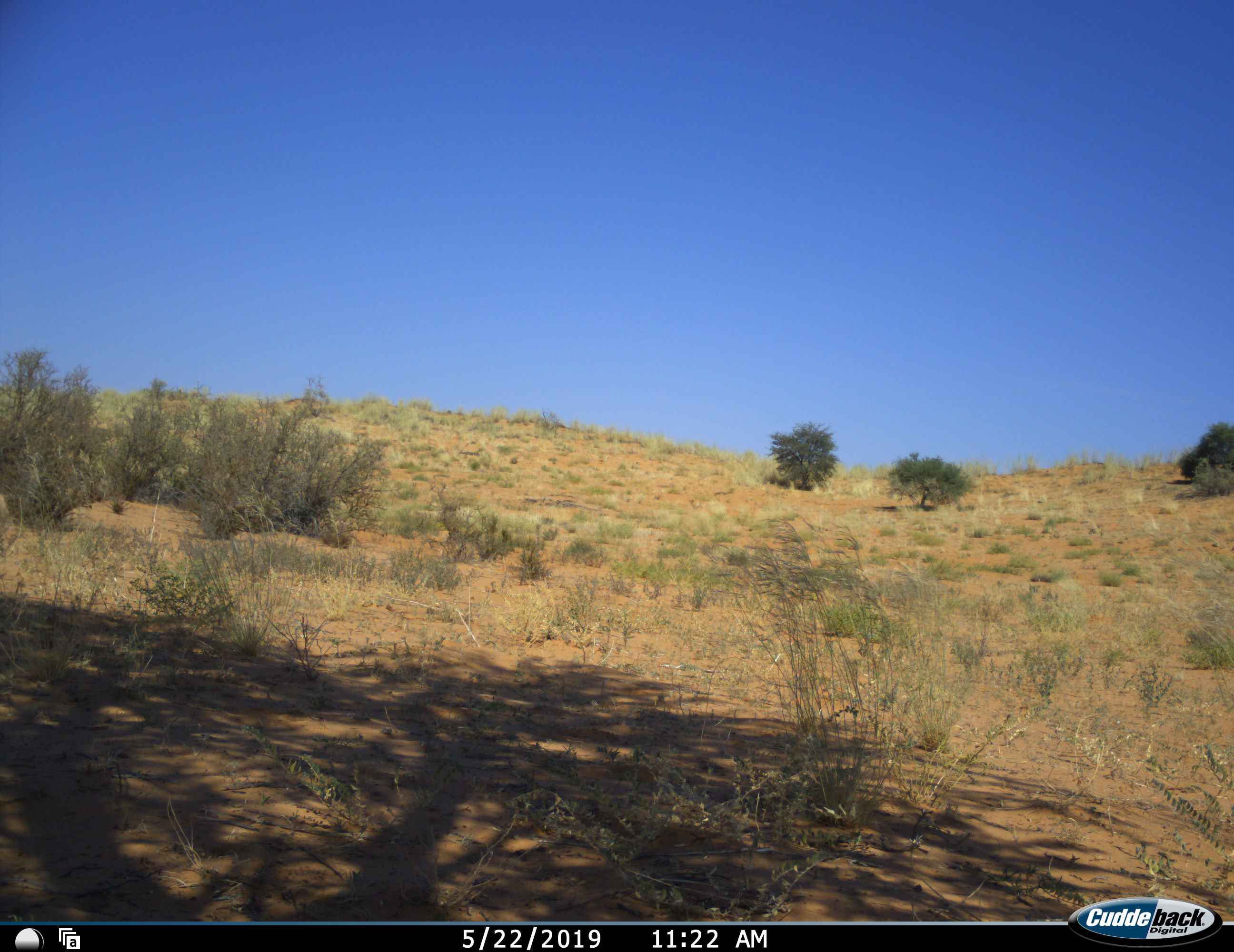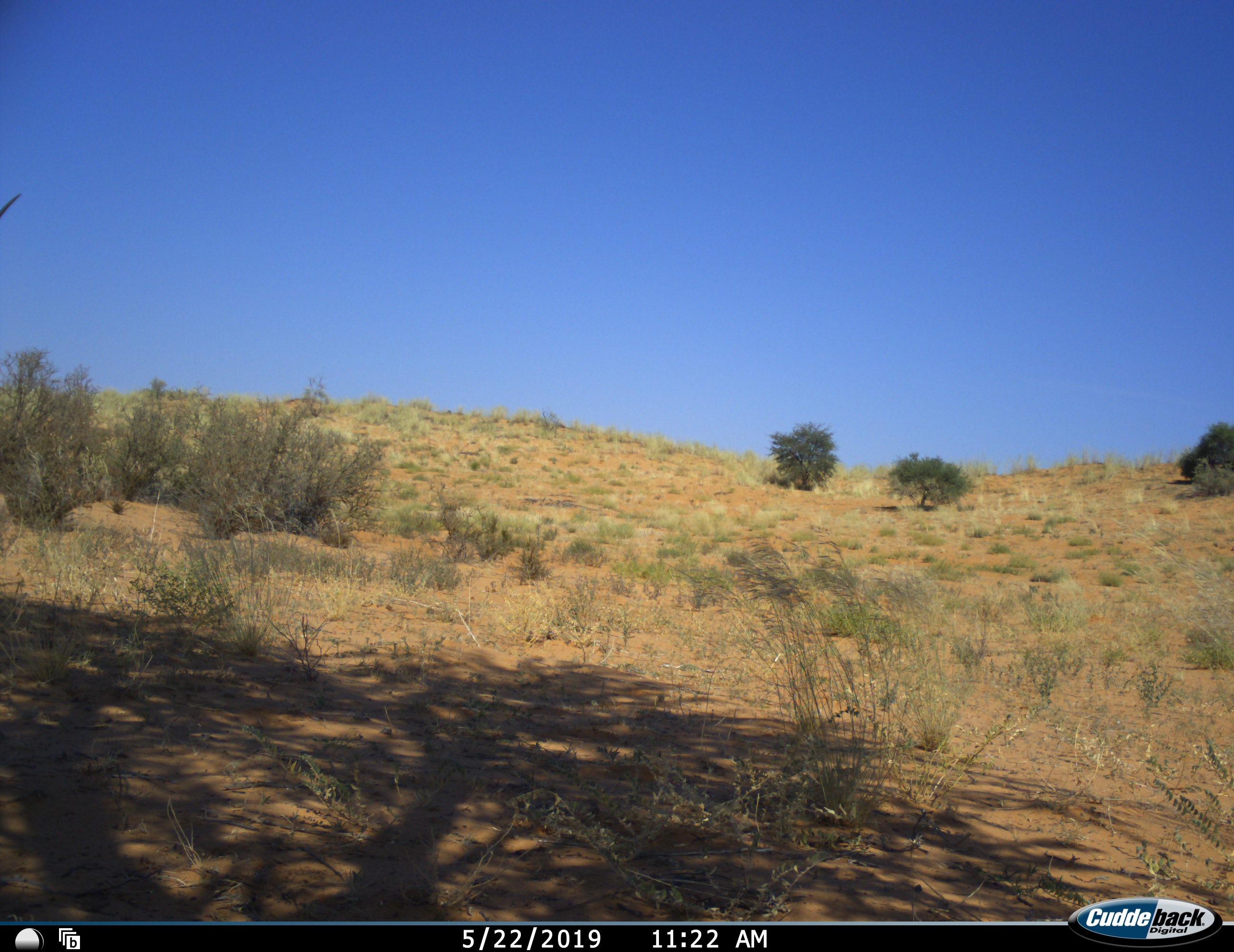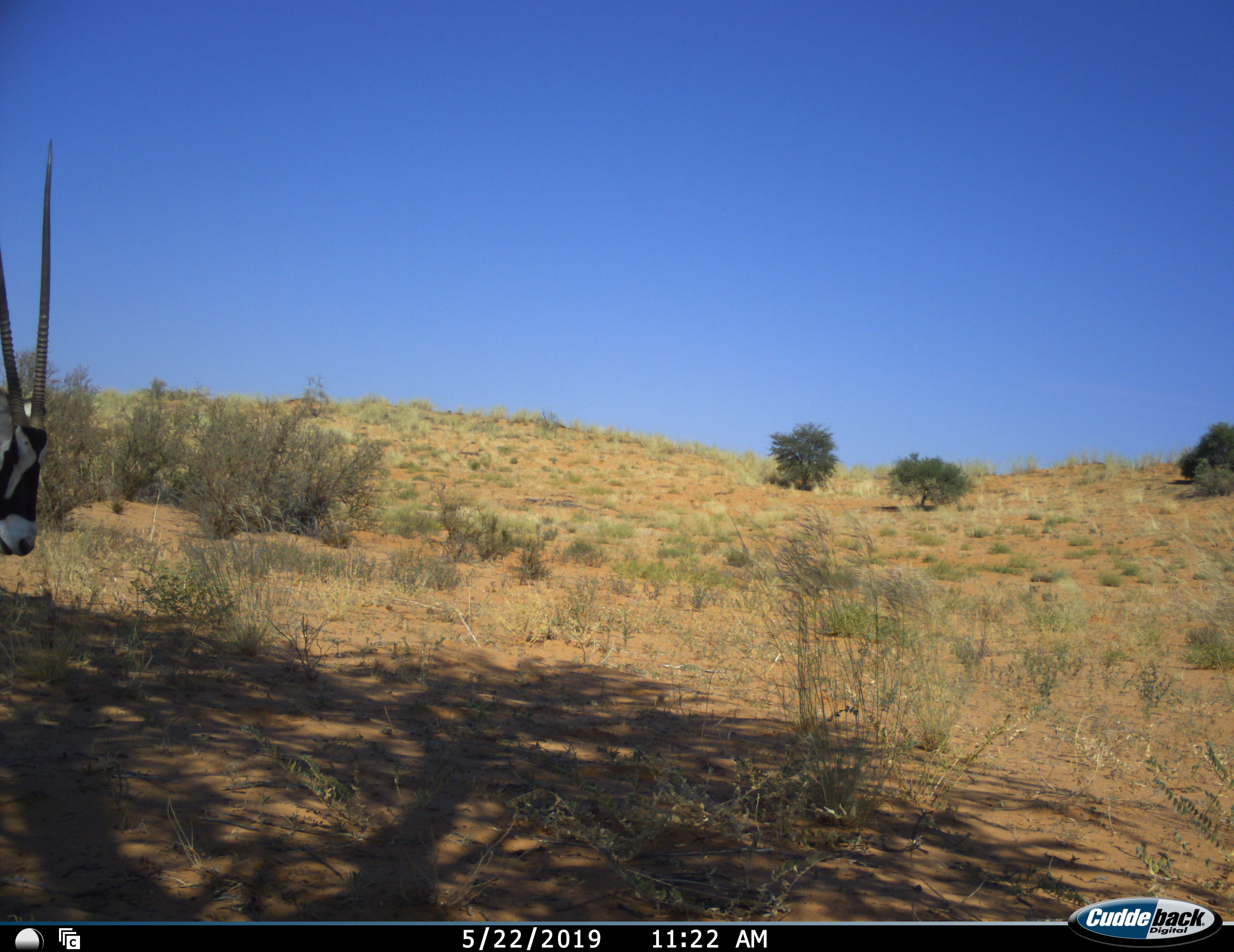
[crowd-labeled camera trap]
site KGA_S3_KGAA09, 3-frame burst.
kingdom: Animalia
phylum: Chordata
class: Mammalia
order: Artiodactyla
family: Bovidae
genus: Oryx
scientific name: Oryx gazella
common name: gemsbok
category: oryx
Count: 1.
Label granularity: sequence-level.